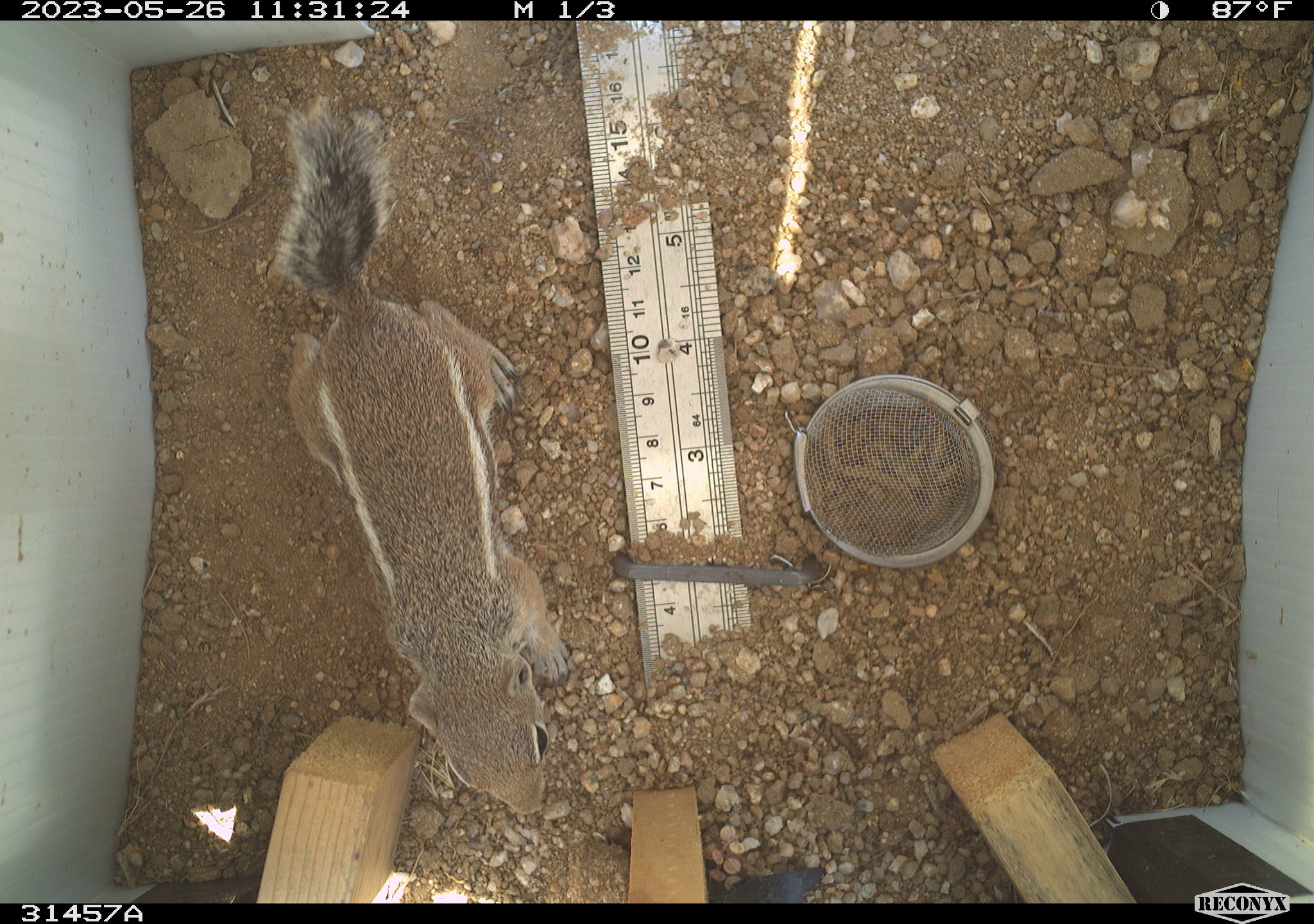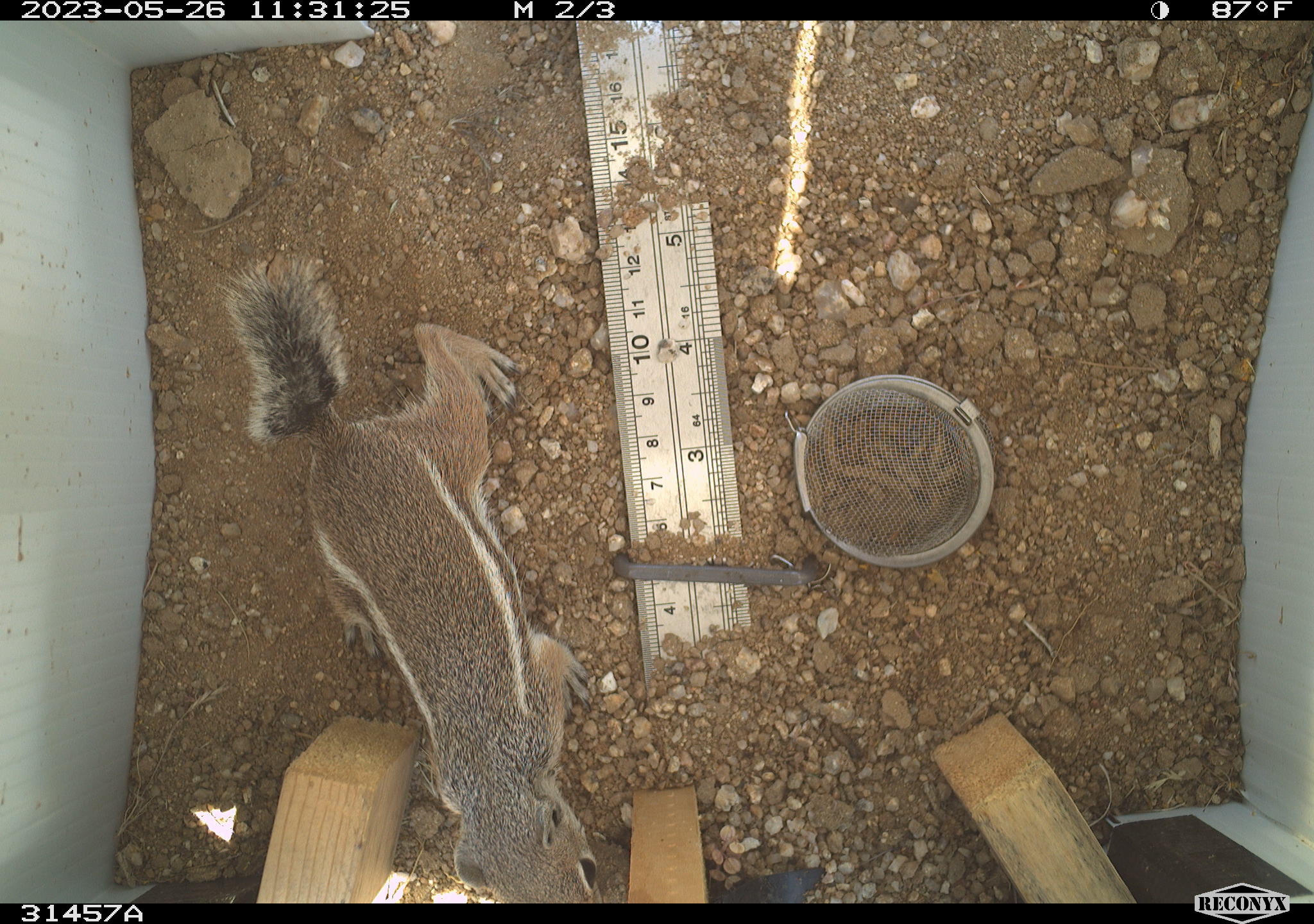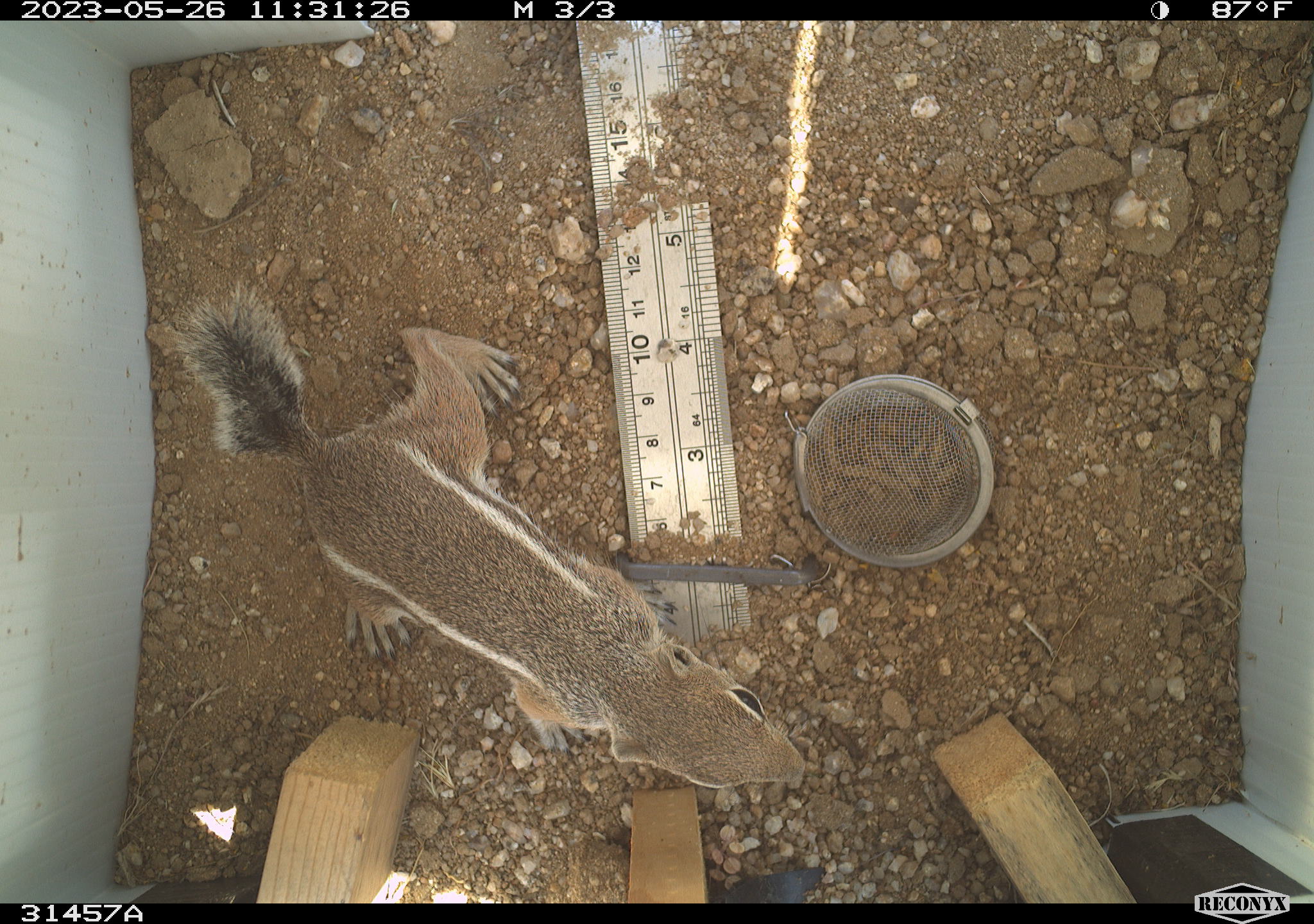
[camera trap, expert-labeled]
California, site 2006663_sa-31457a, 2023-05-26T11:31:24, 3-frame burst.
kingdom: Animalia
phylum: Chordata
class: Mammalia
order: Rodentia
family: Sciuridae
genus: Ammospermophilus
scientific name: Ammospermophilus leucurus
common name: white-tailed antelope squirrel